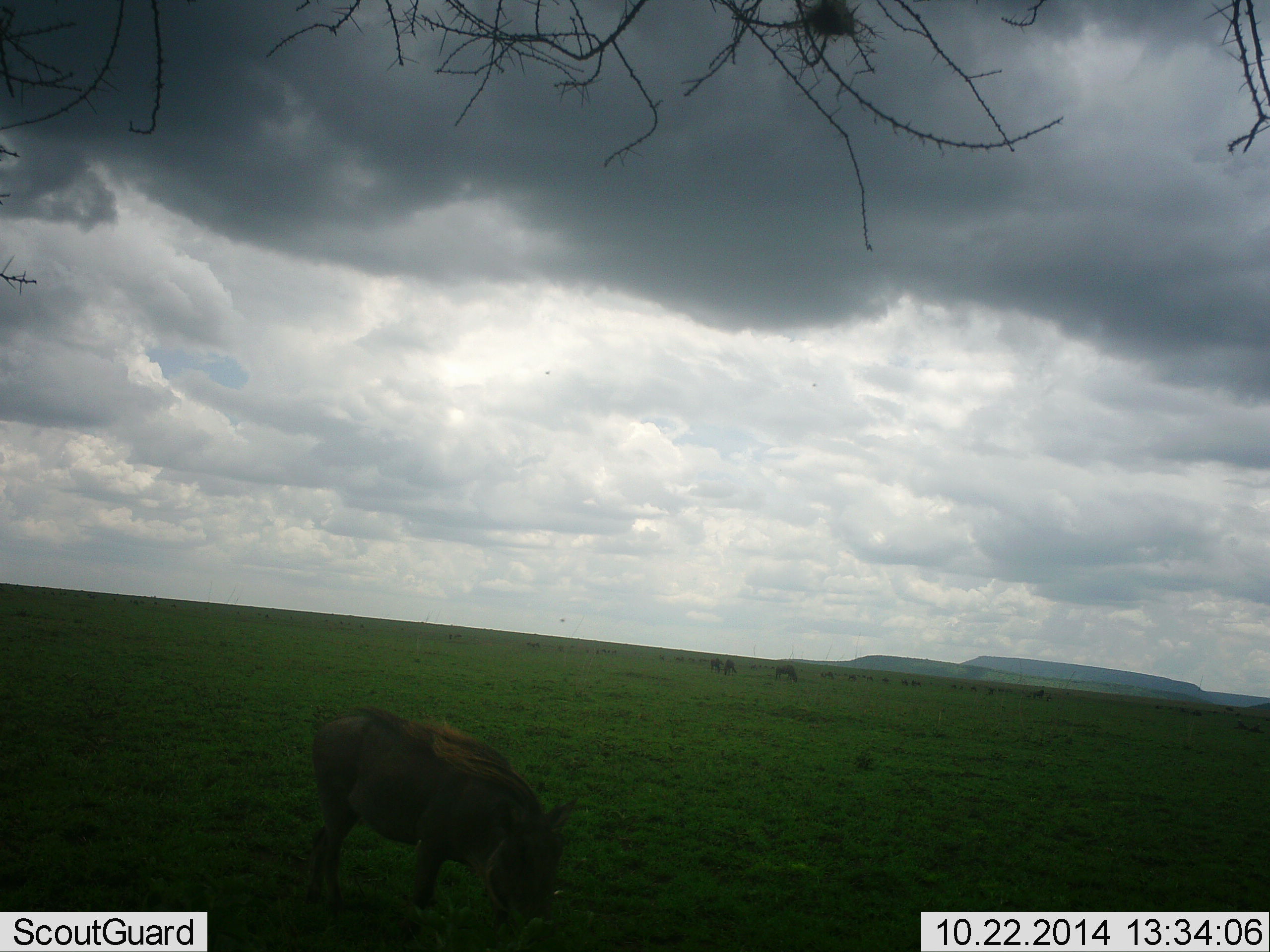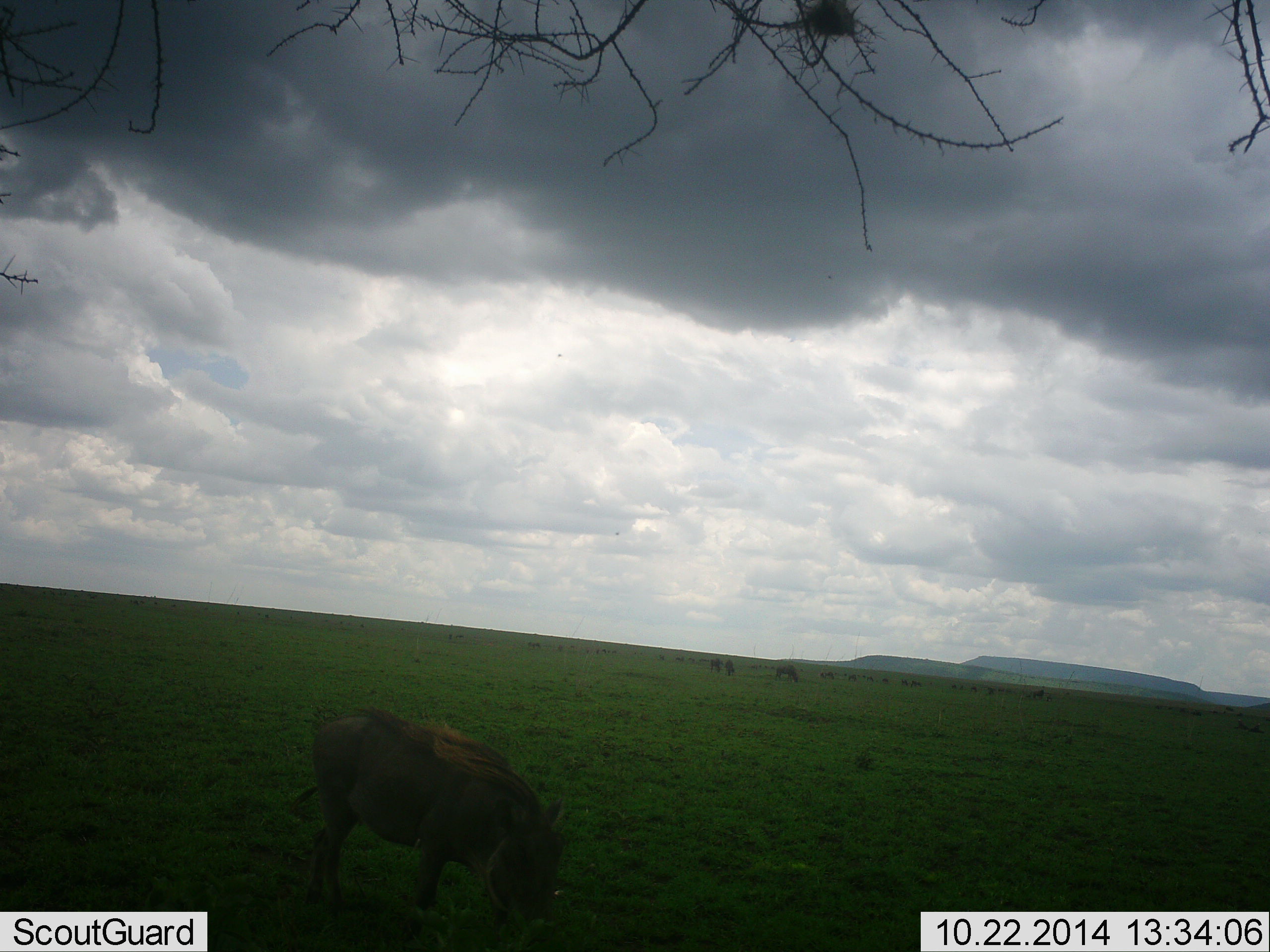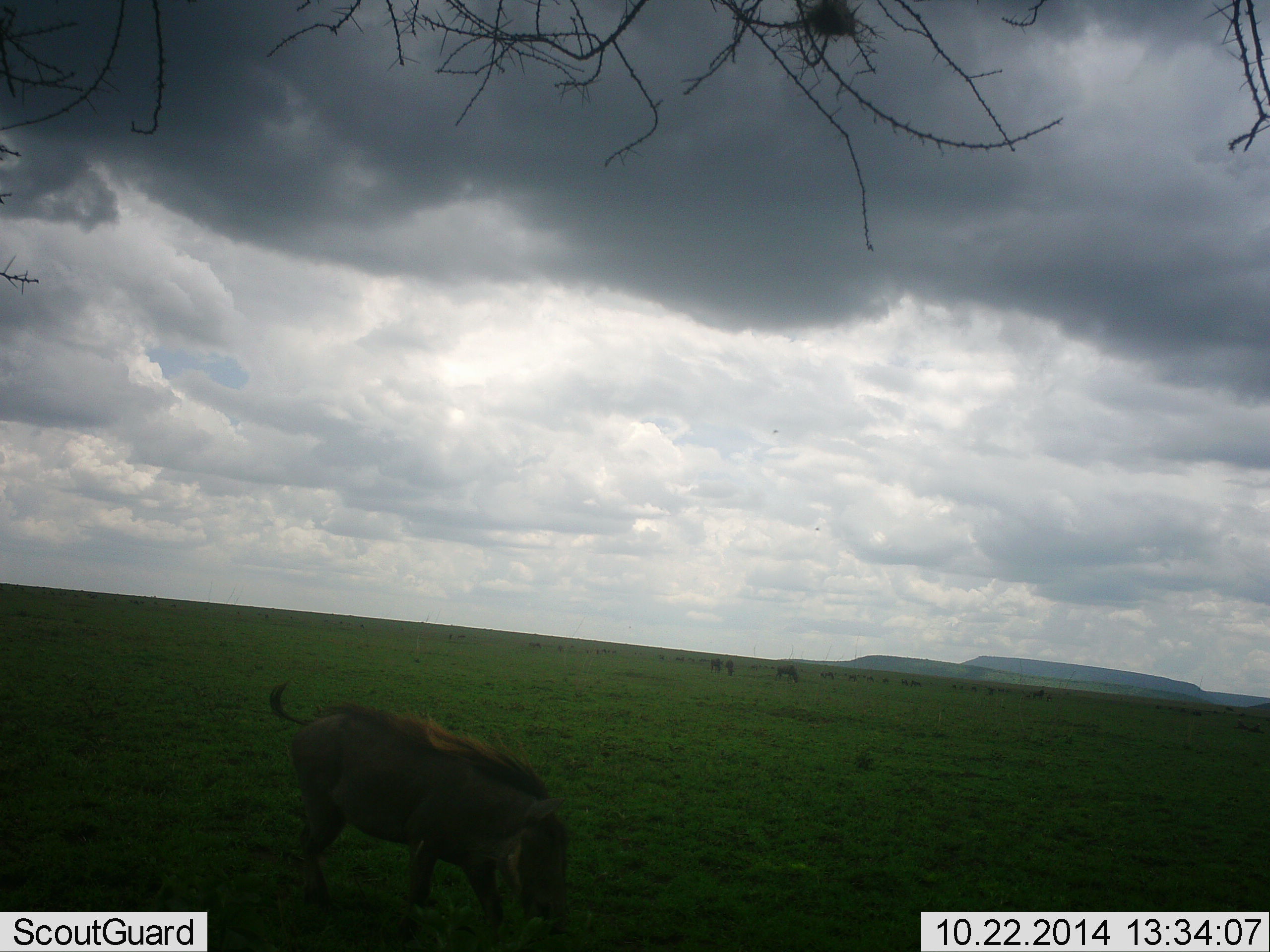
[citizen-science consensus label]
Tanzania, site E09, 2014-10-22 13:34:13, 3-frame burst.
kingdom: Animalia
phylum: Chordata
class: Mammalia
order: Artiodactyla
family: Suidae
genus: Phacochoerus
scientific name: Phacochoerus africanus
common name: warthog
Warthog (Phacochoerus africanus), count 1. Behavior (volunteer vote fractions): standing 19%, resting 0%, moving 12%, interacting 0%. Young present (vote fraction): 0%. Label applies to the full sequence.